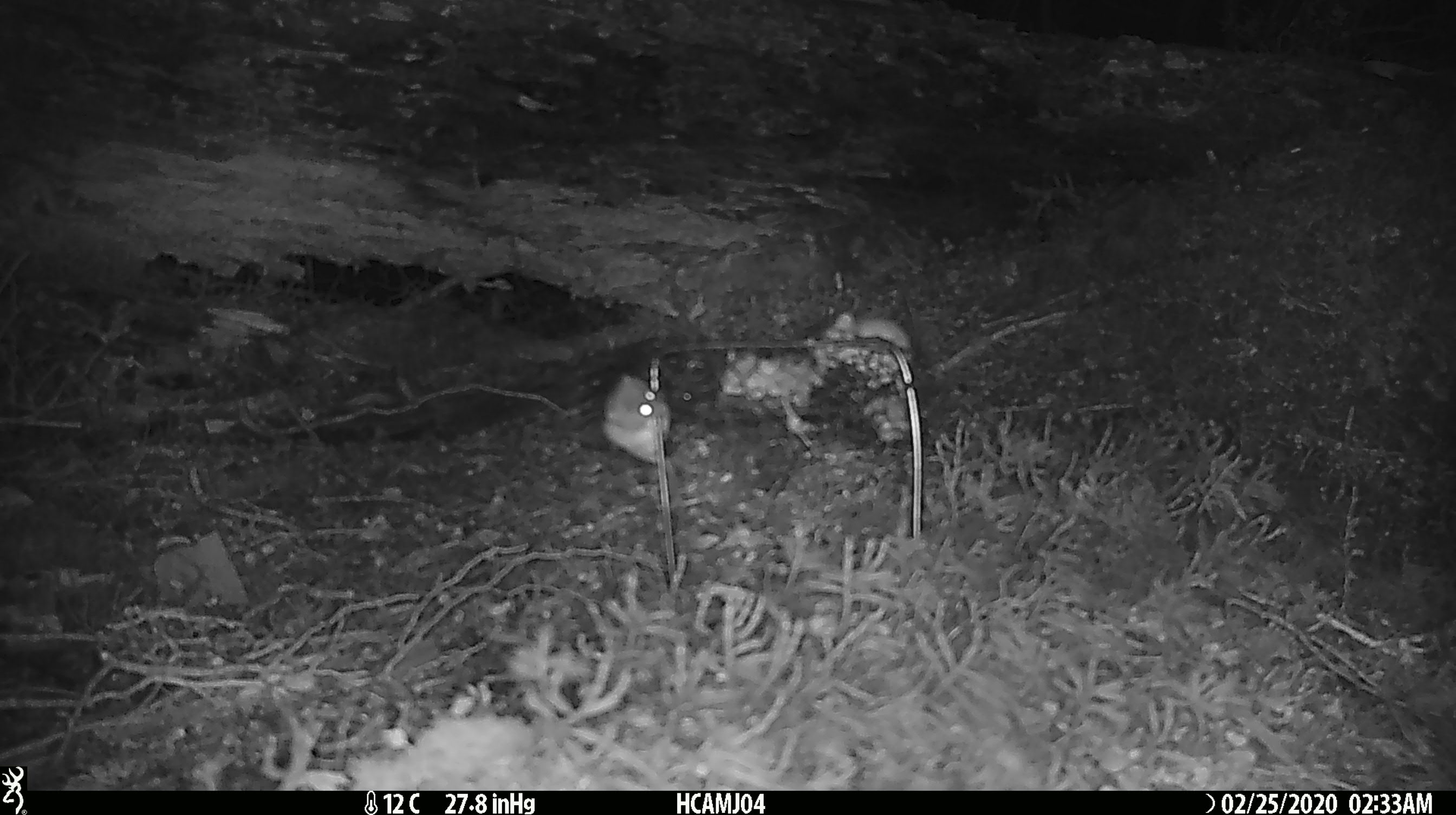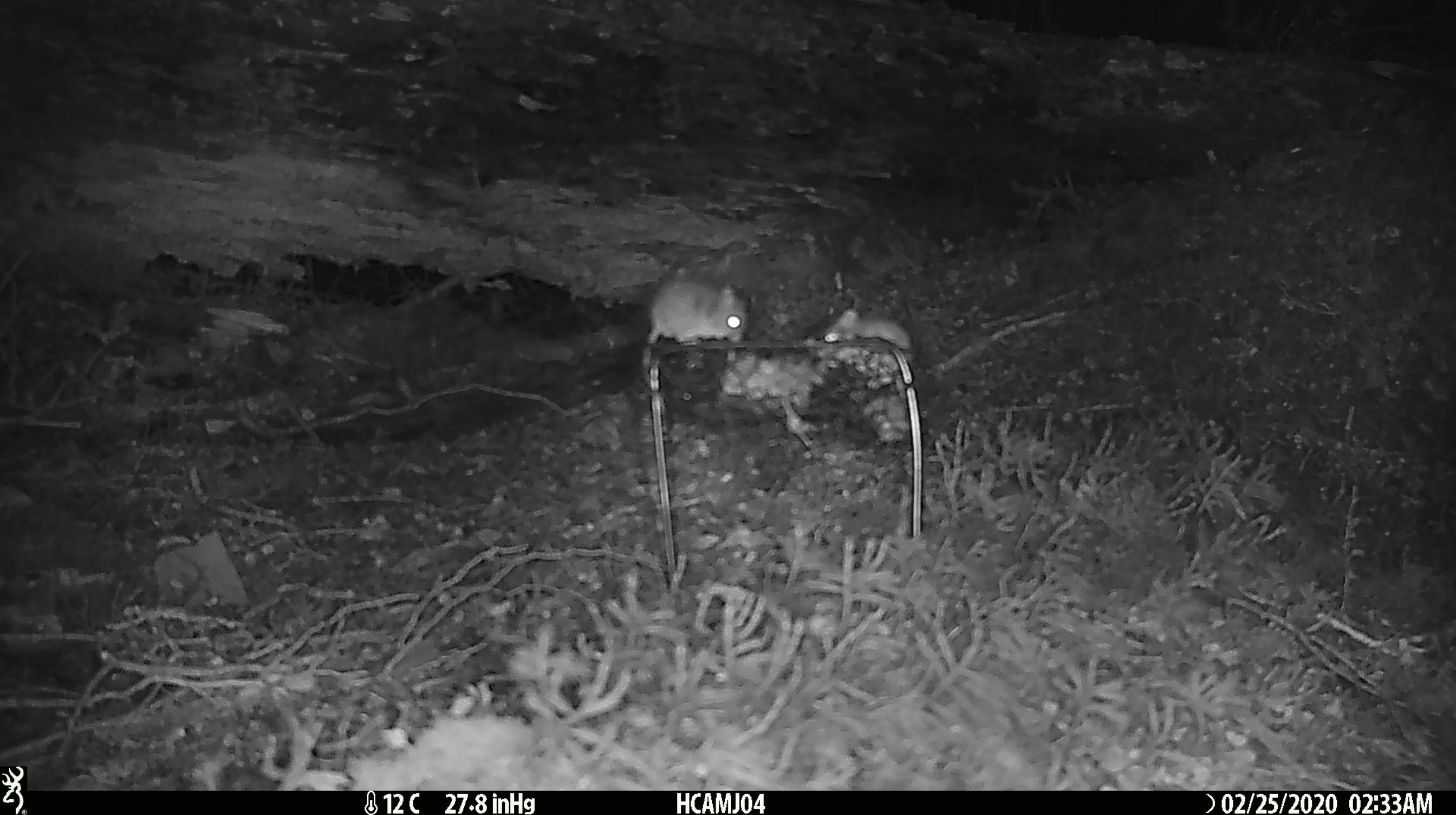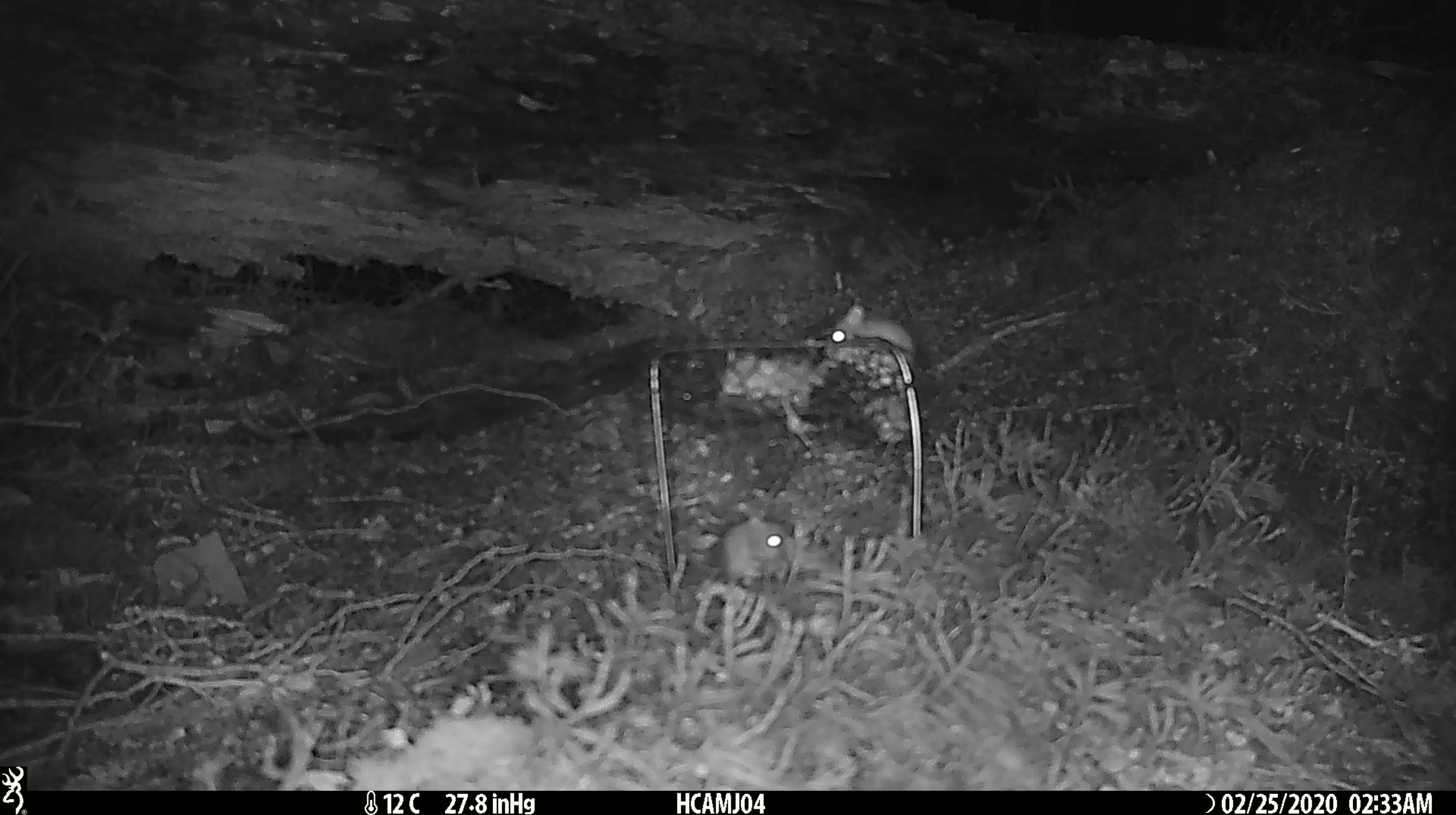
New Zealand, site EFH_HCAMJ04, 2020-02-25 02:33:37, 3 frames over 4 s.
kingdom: Animalia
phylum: Chordata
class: Mammalia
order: Rodentia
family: Muridae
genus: Mus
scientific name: Mus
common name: mouse